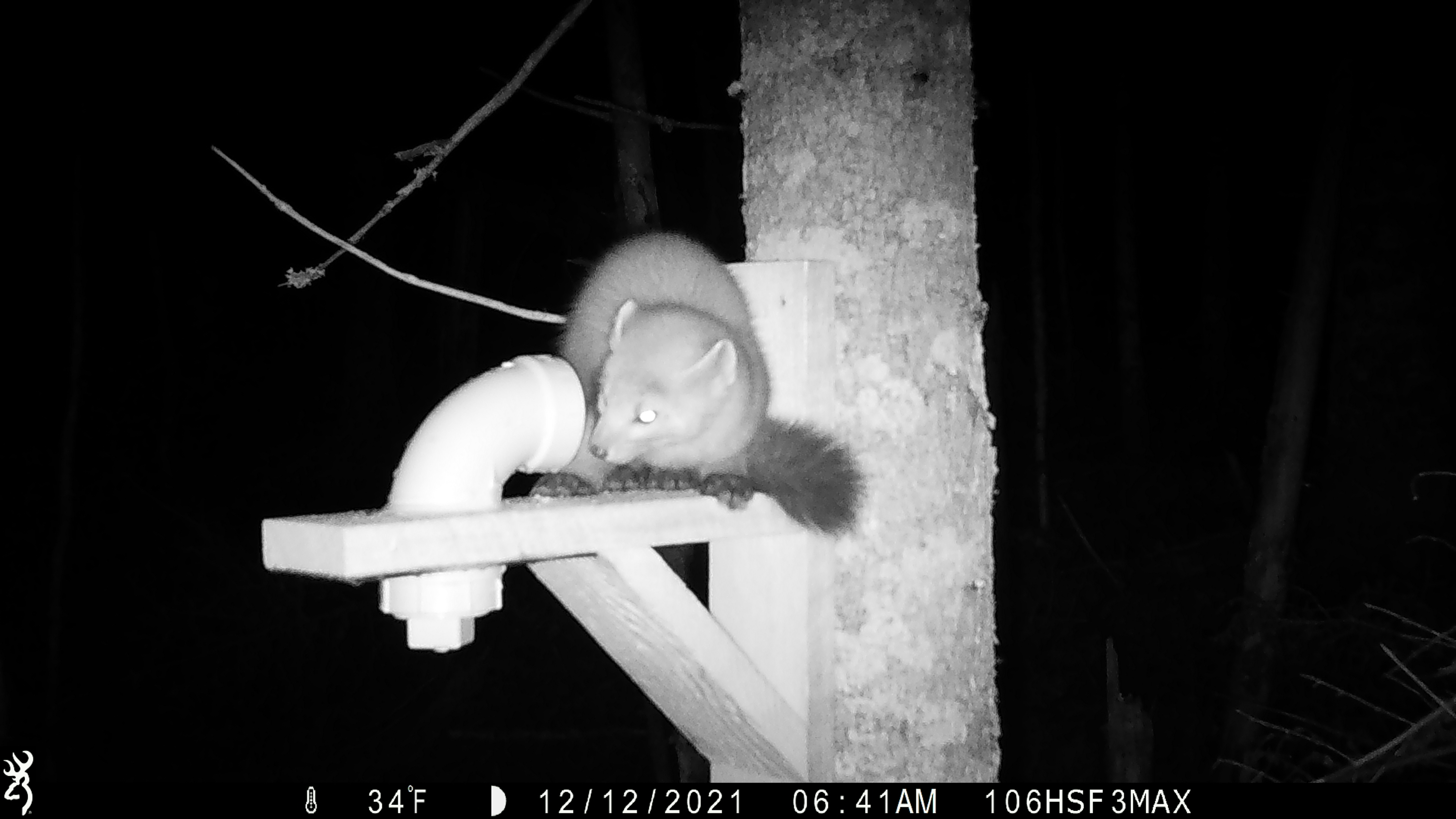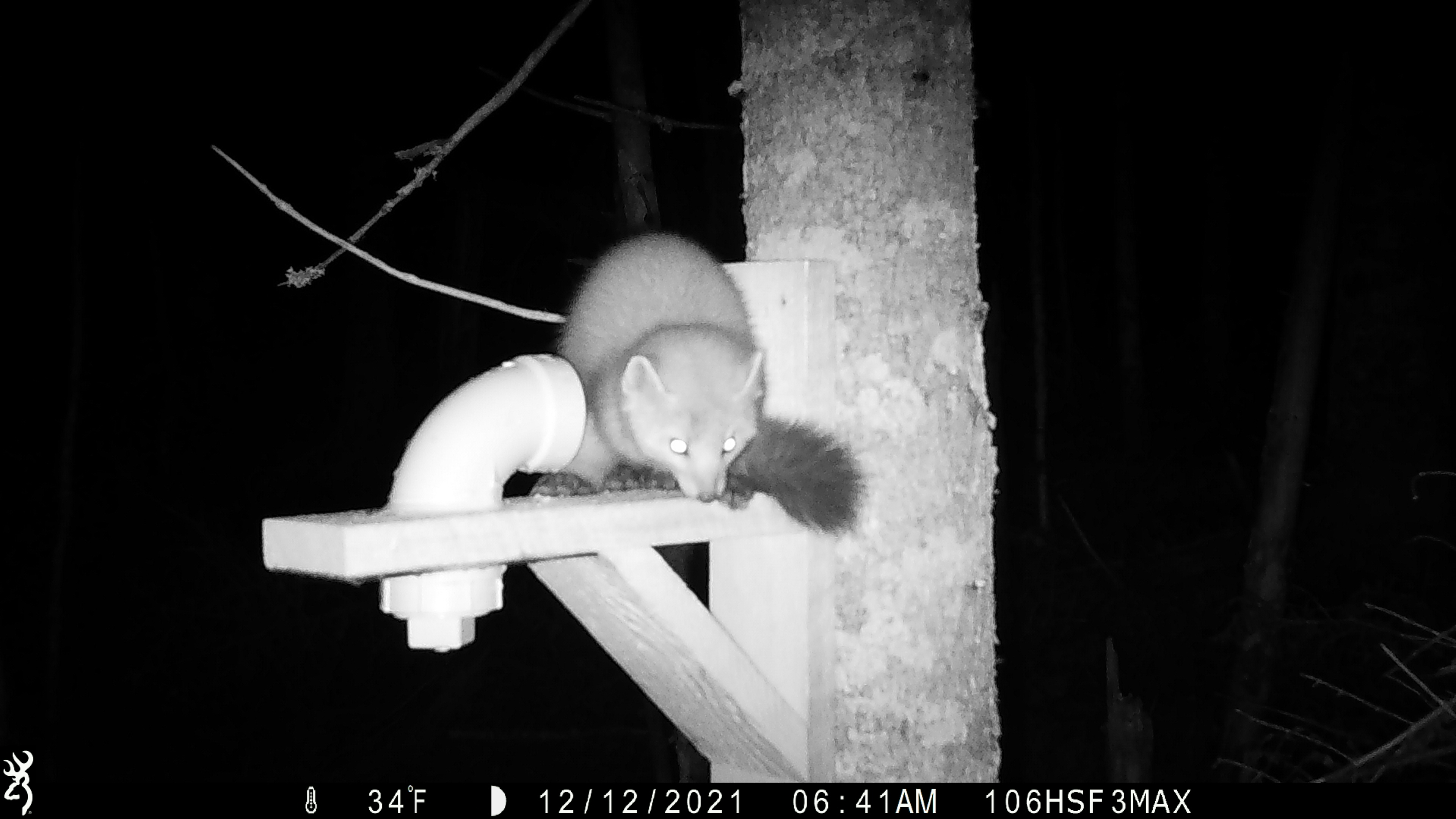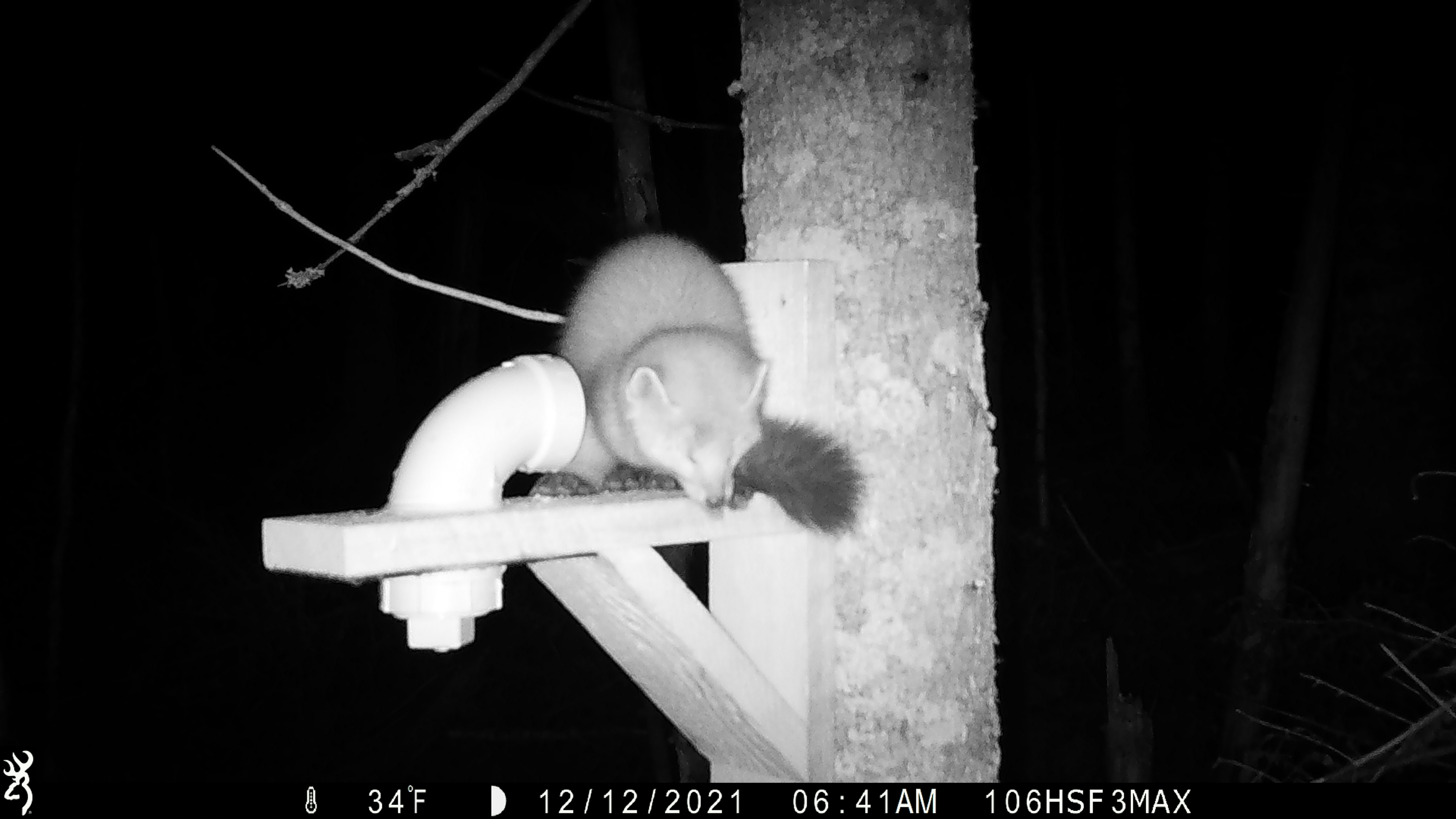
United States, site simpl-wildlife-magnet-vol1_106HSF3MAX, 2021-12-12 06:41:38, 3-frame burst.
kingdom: Animalia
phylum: Chordata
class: Mammalia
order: Carnivora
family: Mustelidae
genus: Martes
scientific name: Martes americana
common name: american marten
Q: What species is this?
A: American marten (Martes americana).